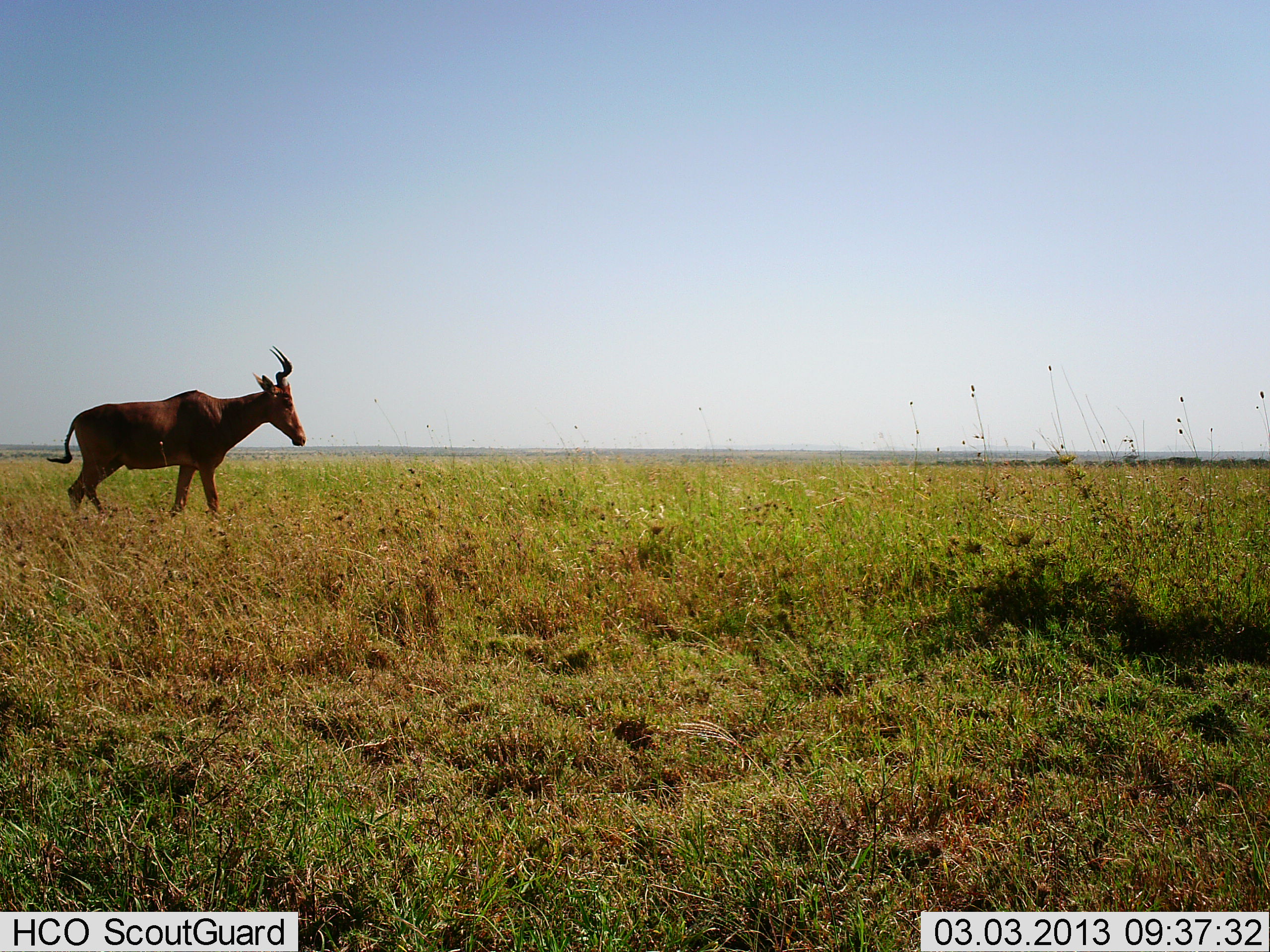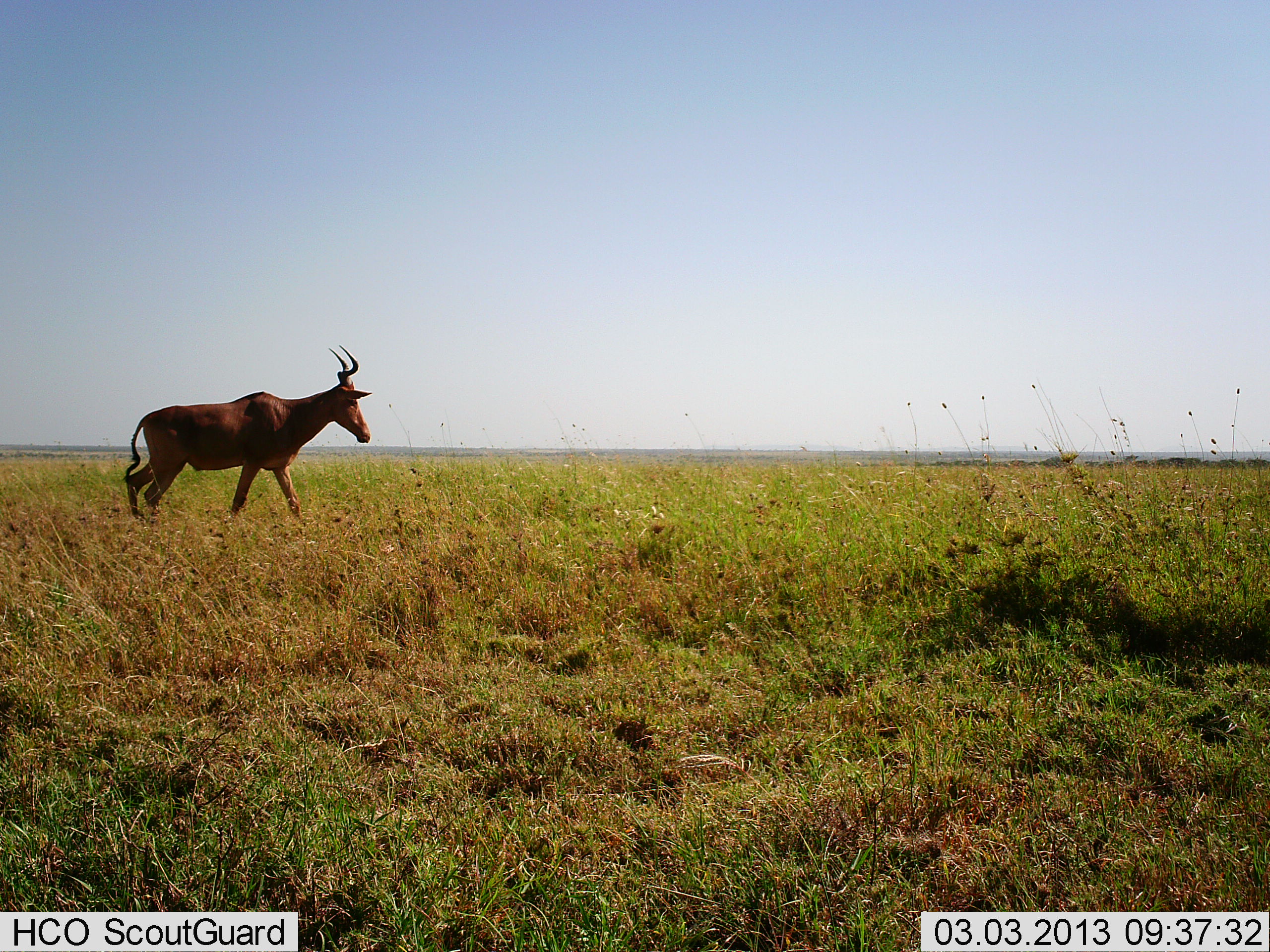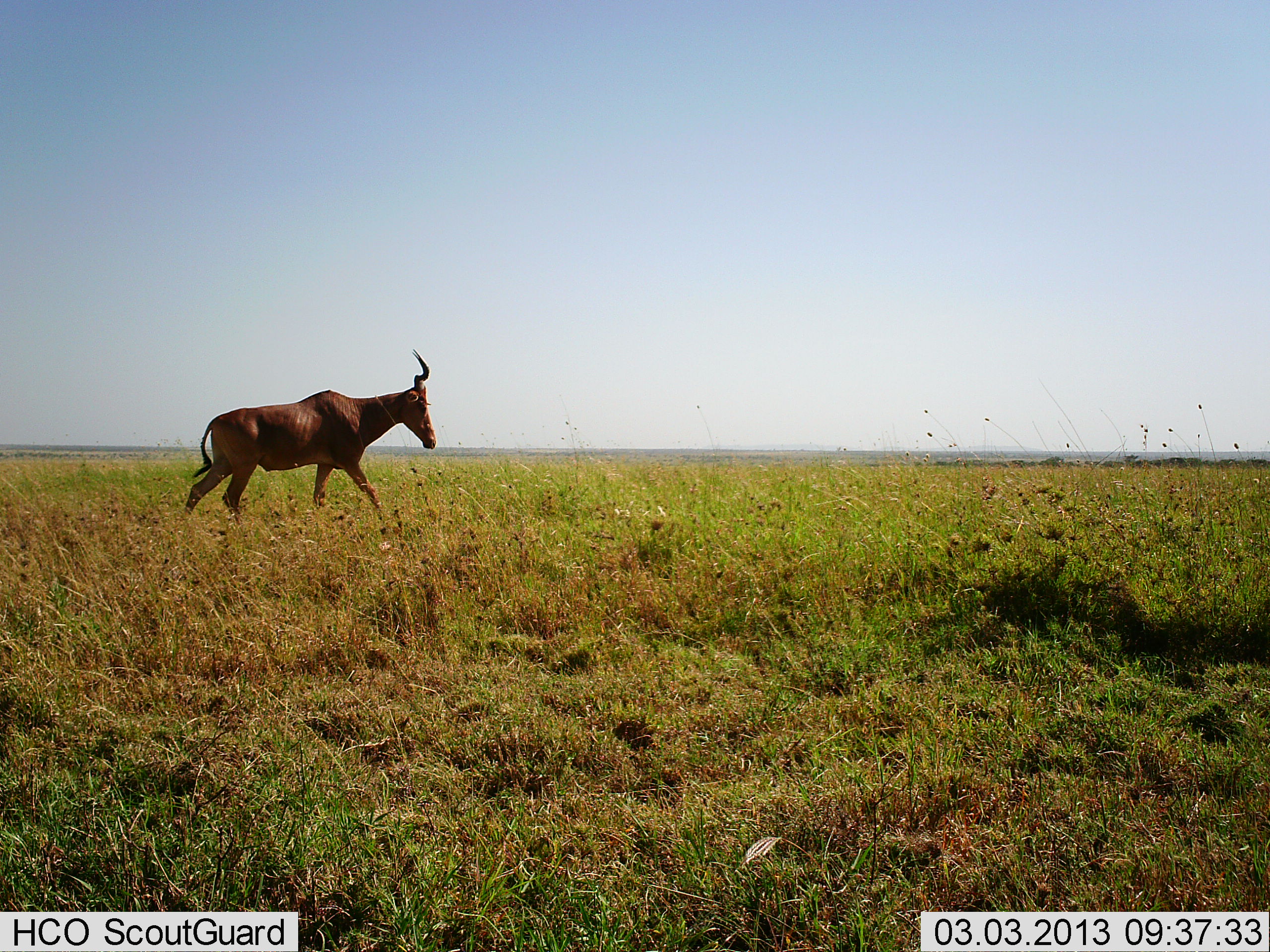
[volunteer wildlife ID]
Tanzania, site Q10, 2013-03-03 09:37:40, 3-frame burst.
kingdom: Animalia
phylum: Chordata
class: Mammalia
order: Artiodactyla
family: Bovidae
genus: Alcelaphus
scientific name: Alcelaphus buselaphus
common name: hartebeest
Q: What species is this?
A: Hartebeest (Alcelaphus buselaphus).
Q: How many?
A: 1.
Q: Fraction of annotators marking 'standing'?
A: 7%.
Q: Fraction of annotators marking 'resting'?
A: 0%.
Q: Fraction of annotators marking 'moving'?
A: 100%.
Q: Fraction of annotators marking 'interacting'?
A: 0%.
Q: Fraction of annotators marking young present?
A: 0%.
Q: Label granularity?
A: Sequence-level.